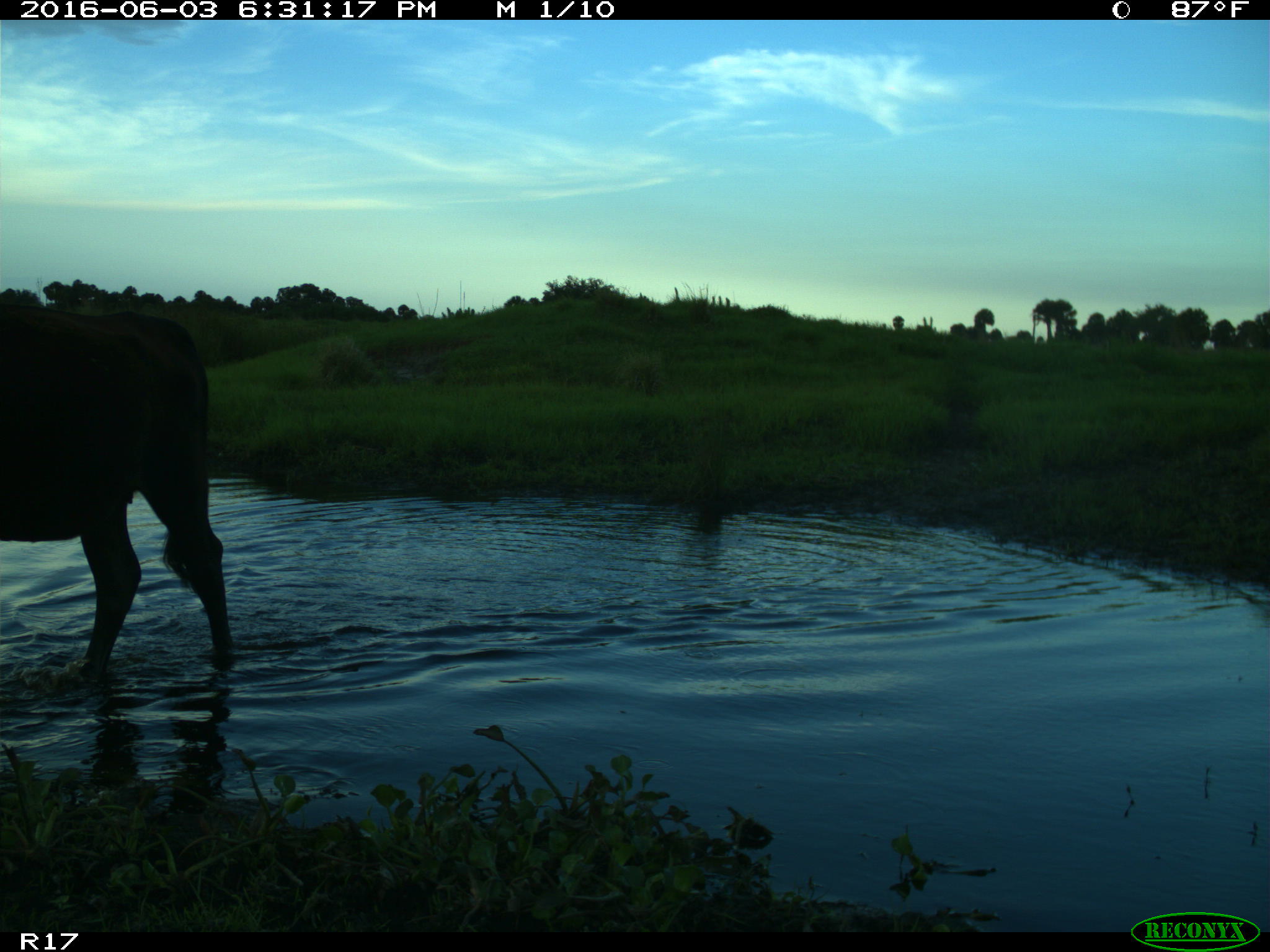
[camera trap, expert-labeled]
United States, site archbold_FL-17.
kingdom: Animalia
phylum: Chordata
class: Mammalia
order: Artiodactyla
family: Bovidae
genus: Bos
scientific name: Bos taurus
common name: domestic cow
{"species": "Bos taurus (domestic cow)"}